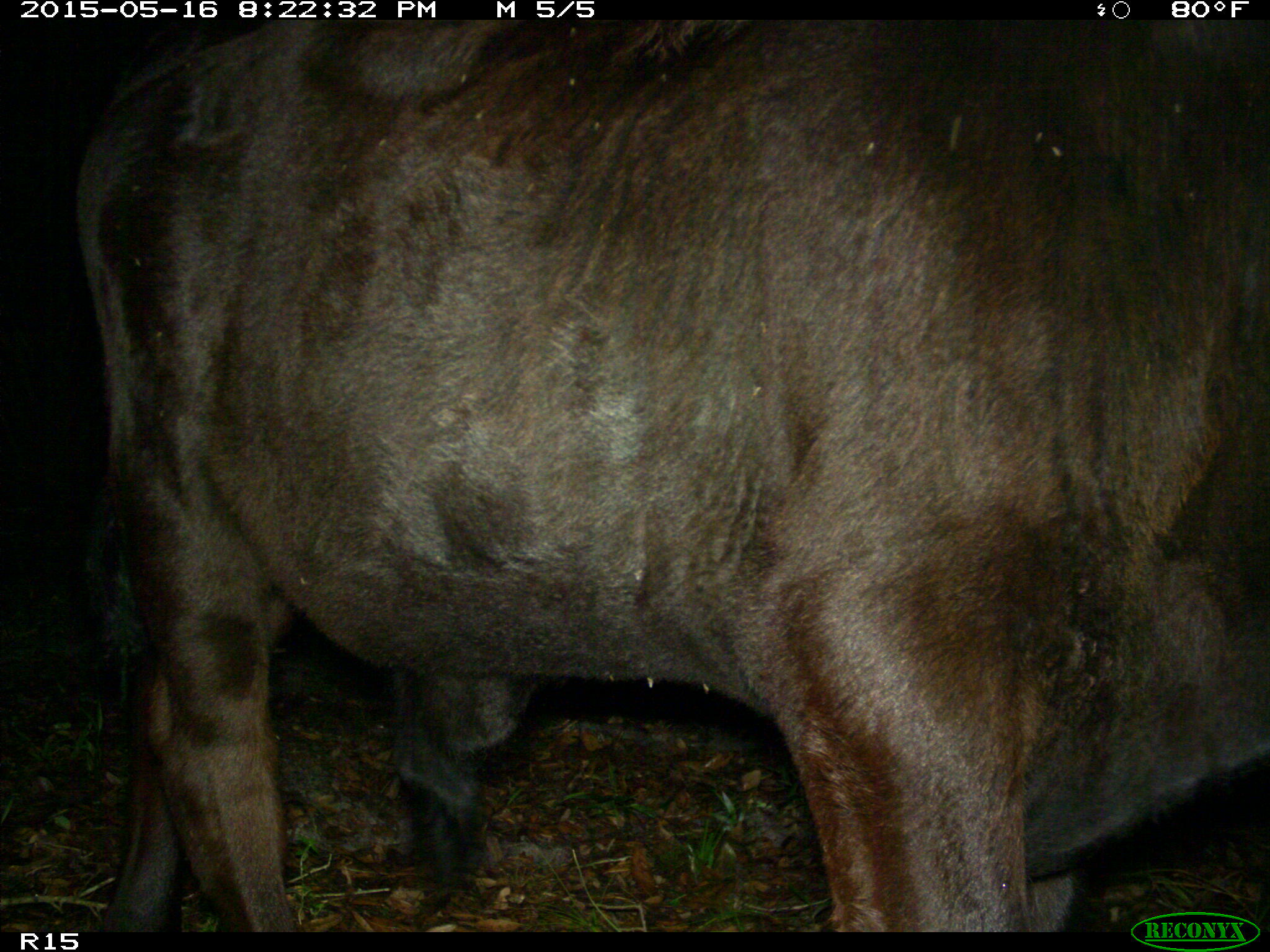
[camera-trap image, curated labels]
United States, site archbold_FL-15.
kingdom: Animalia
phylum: Chordata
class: Mammalia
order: Artiodactyla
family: Bovidae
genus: Bos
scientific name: Bos taurus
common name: domestic cow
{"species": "Bos taurus (domestic cow)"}